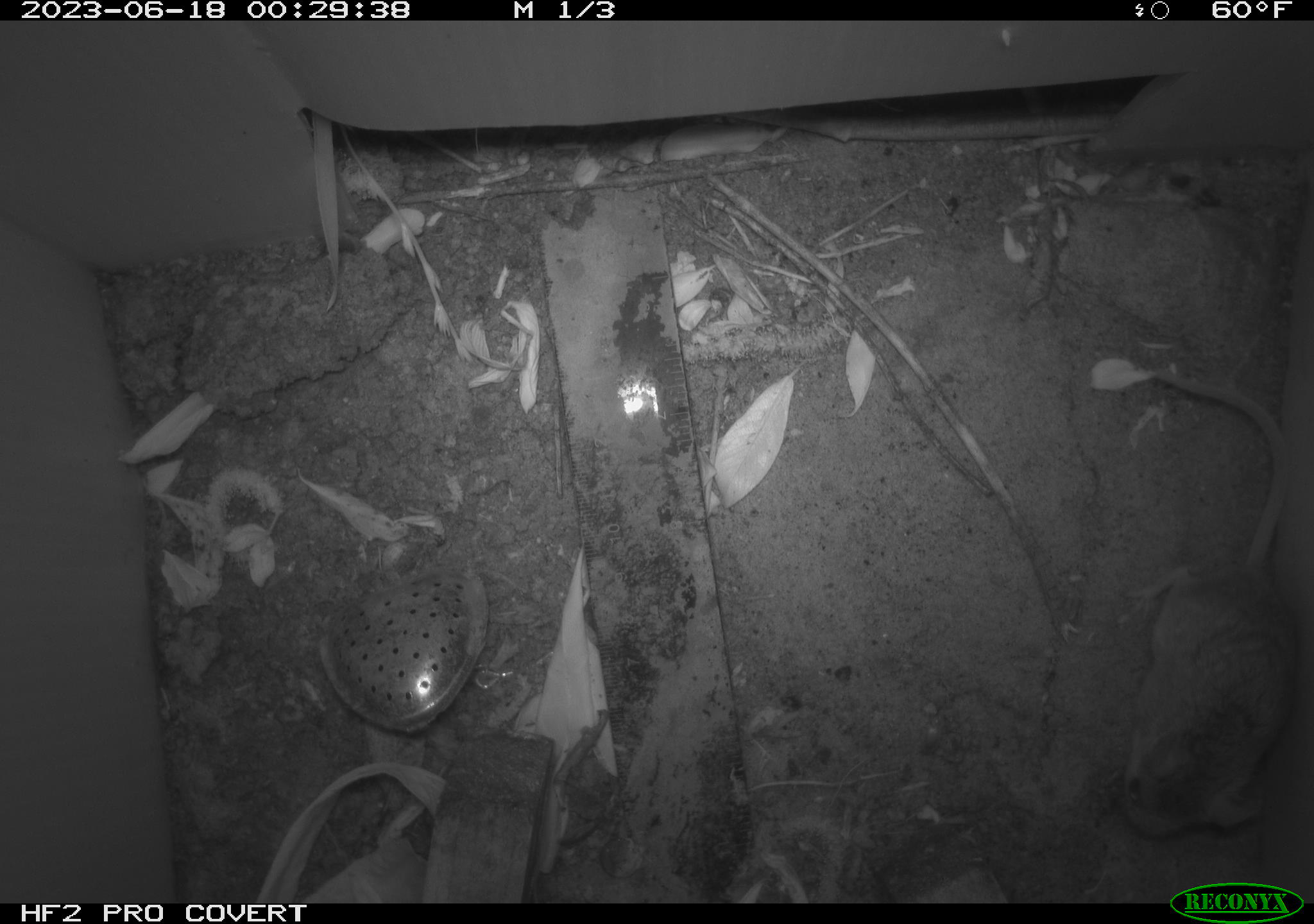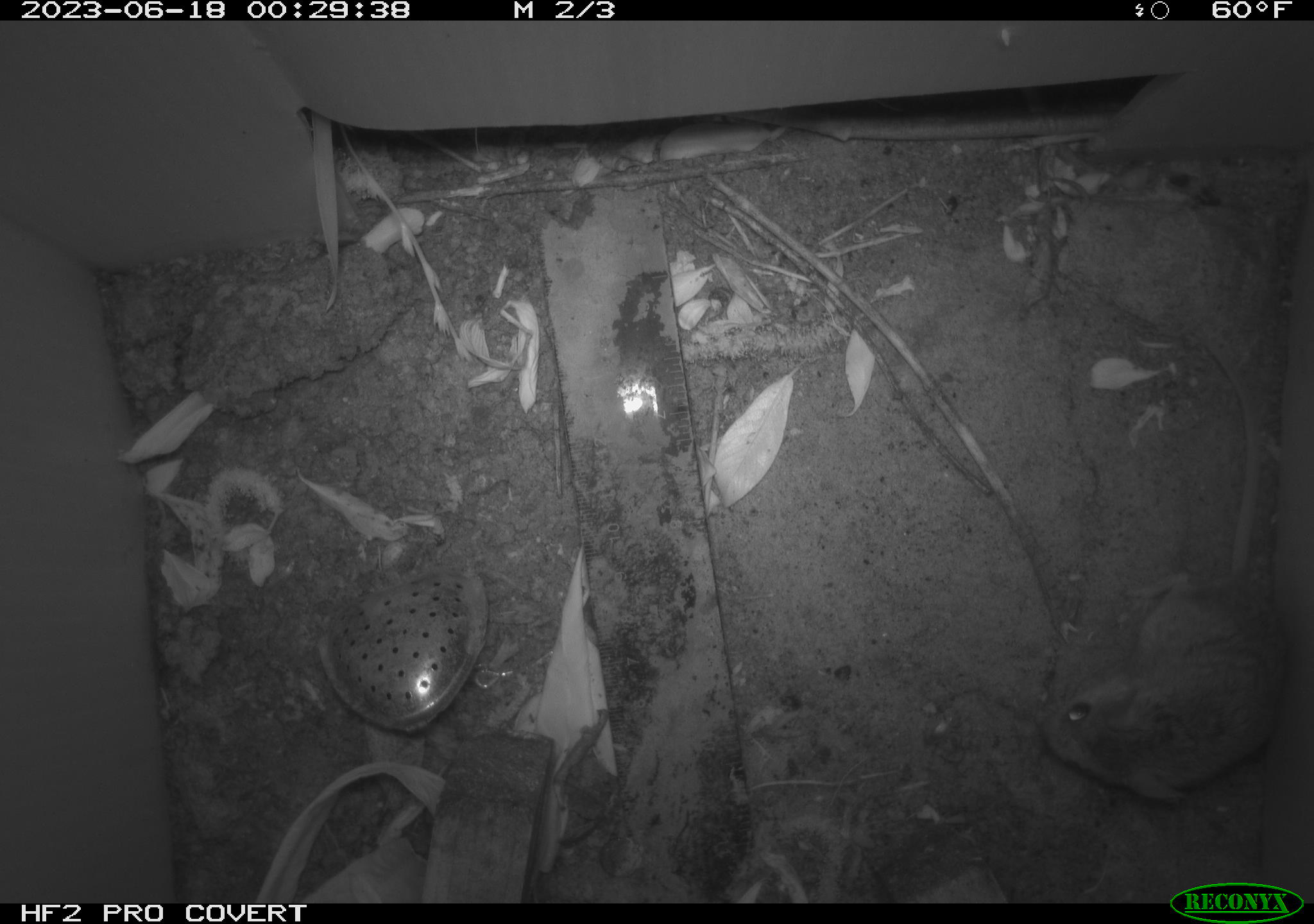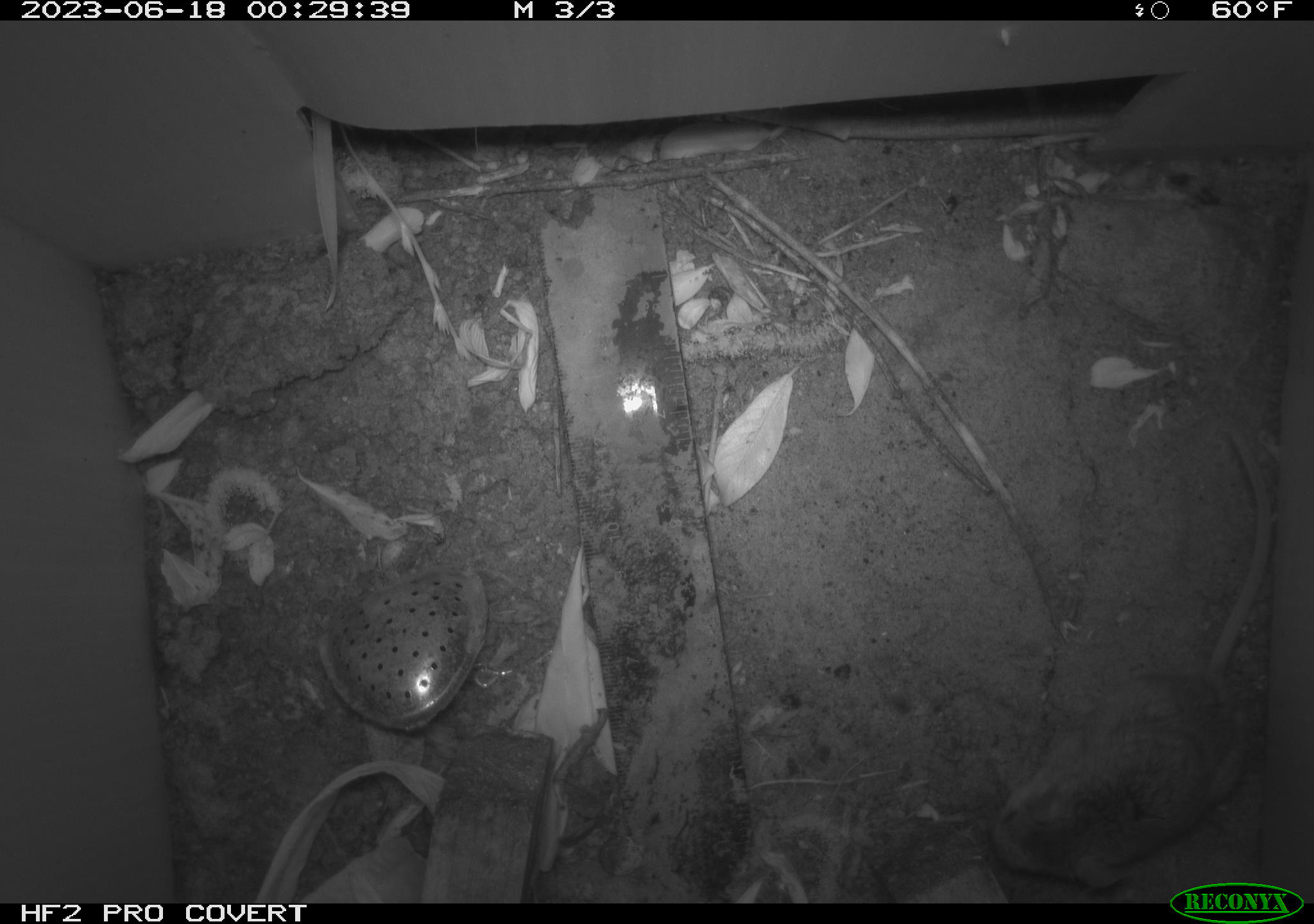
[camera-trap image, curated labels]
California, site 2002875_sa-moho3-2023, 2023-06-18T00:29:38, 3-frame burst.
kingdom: Animalia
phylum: Chordata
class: Mammalia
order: Rodentia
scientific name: Rodentia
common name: mouse species